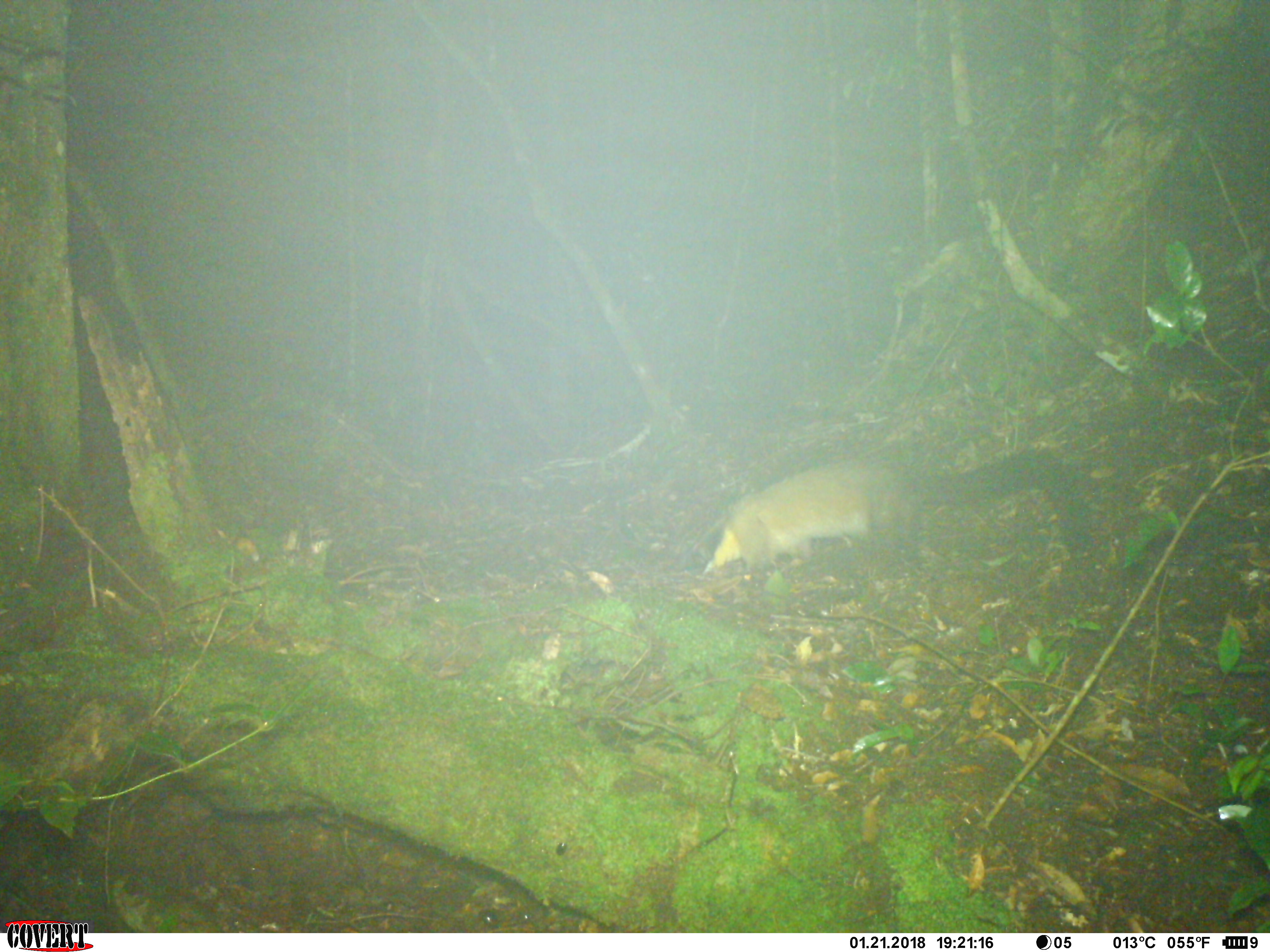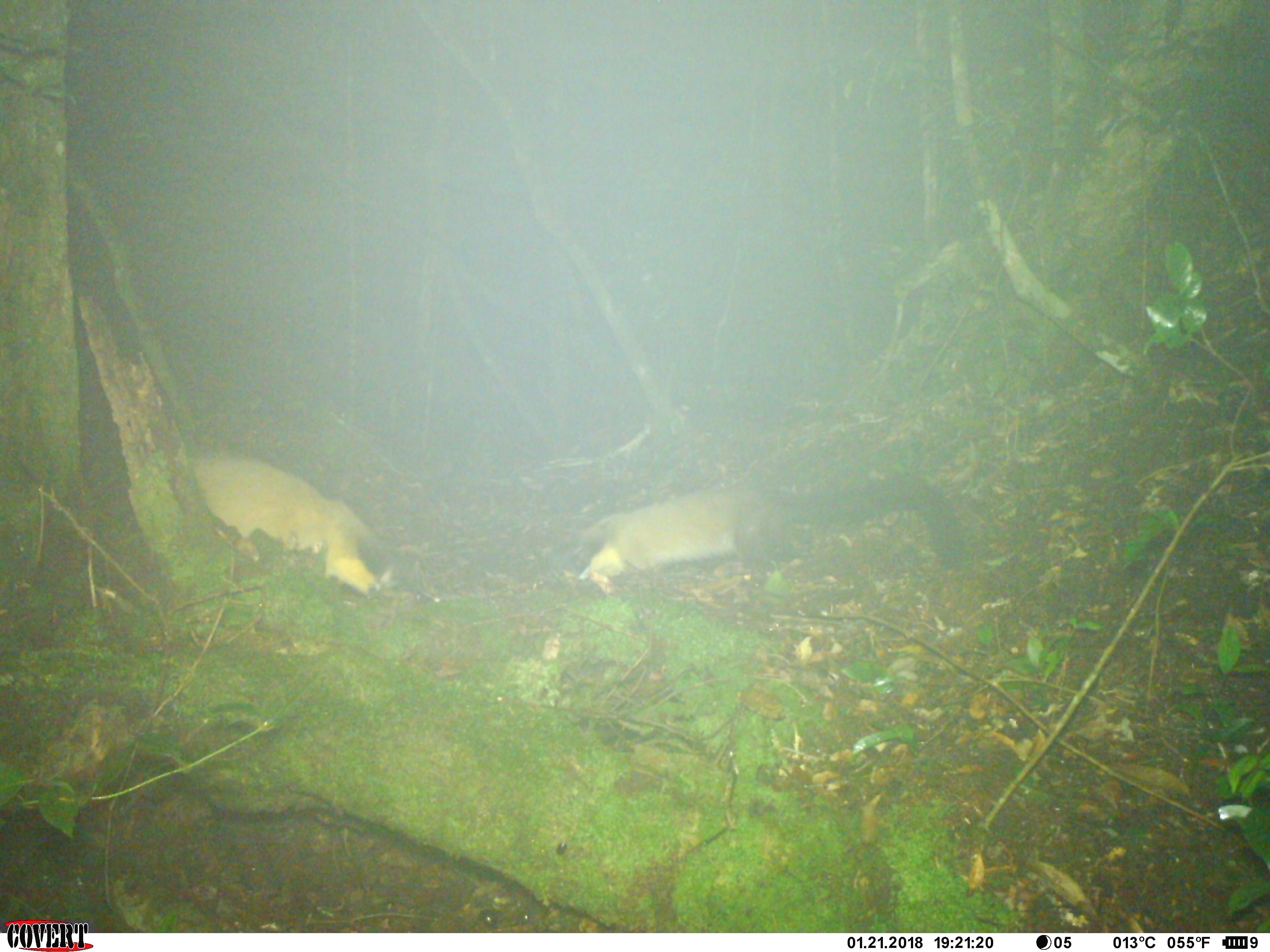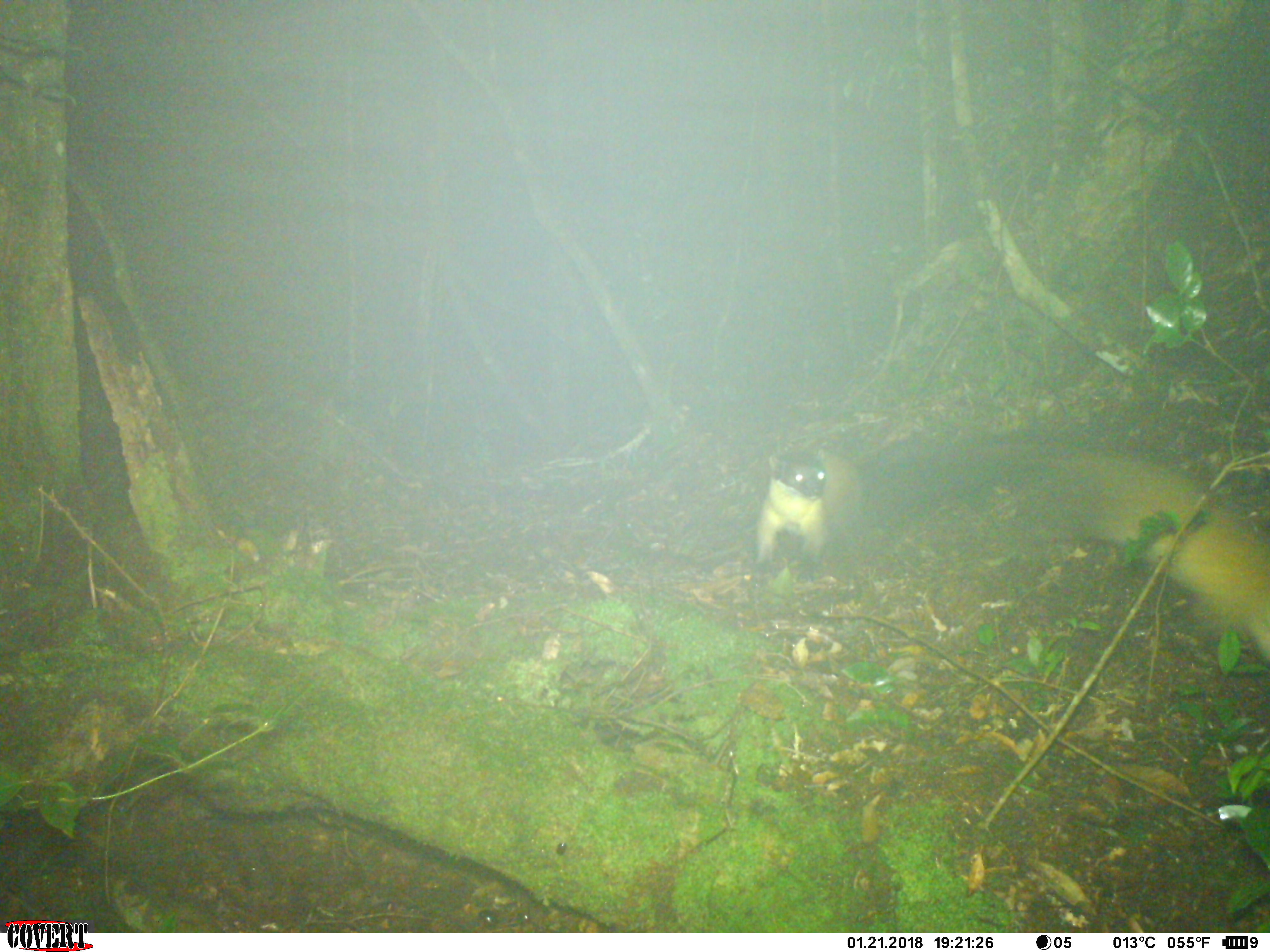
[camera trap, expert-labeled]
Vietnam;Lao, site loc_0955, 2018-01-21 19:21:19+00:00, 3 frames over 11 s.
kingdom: Animalia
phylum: Chordata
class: Mammalia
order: Carnivora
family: Mustelidae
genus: Martes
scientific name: Martes flavigula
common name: yellow-throated marten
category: yellow throated marten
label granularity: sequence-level